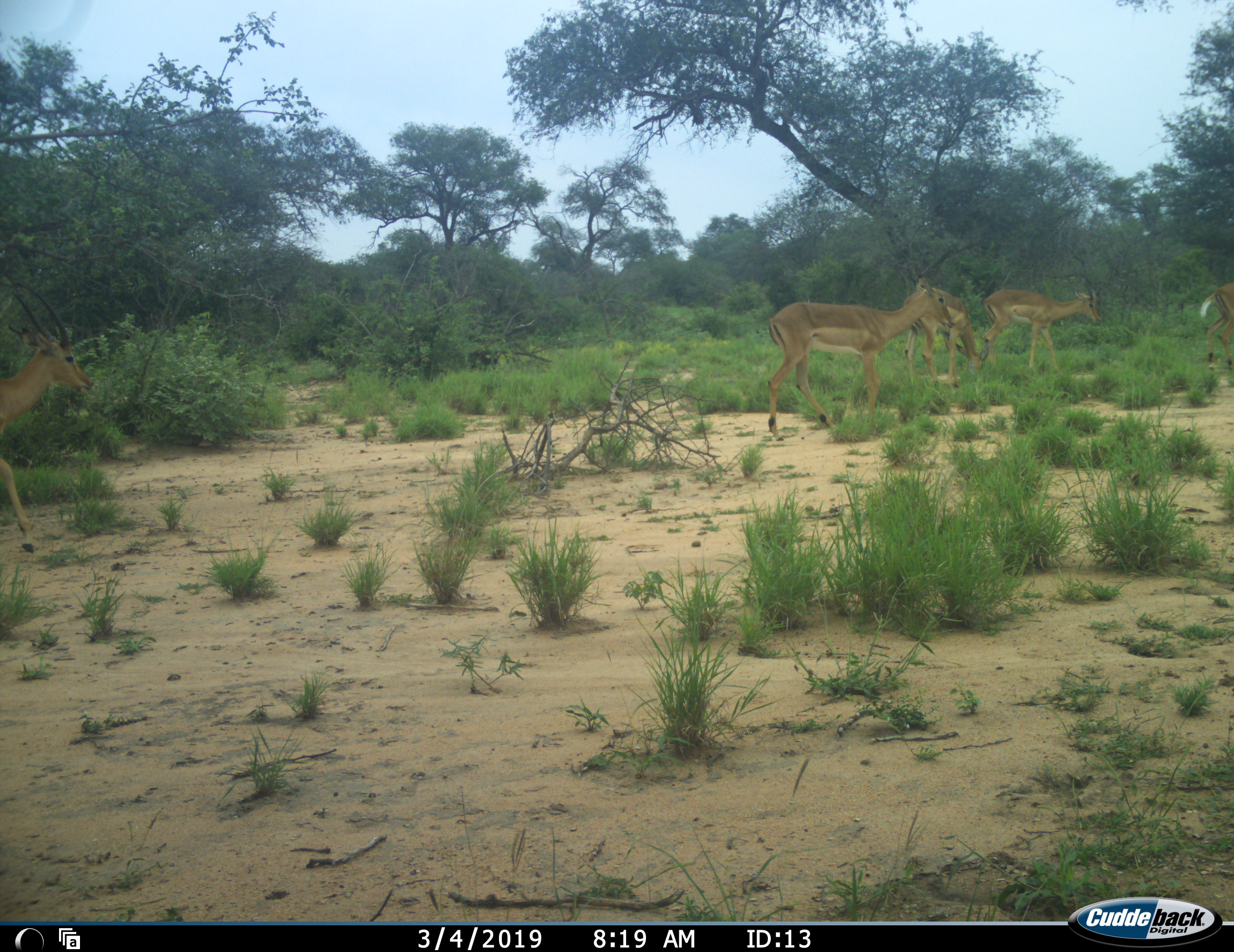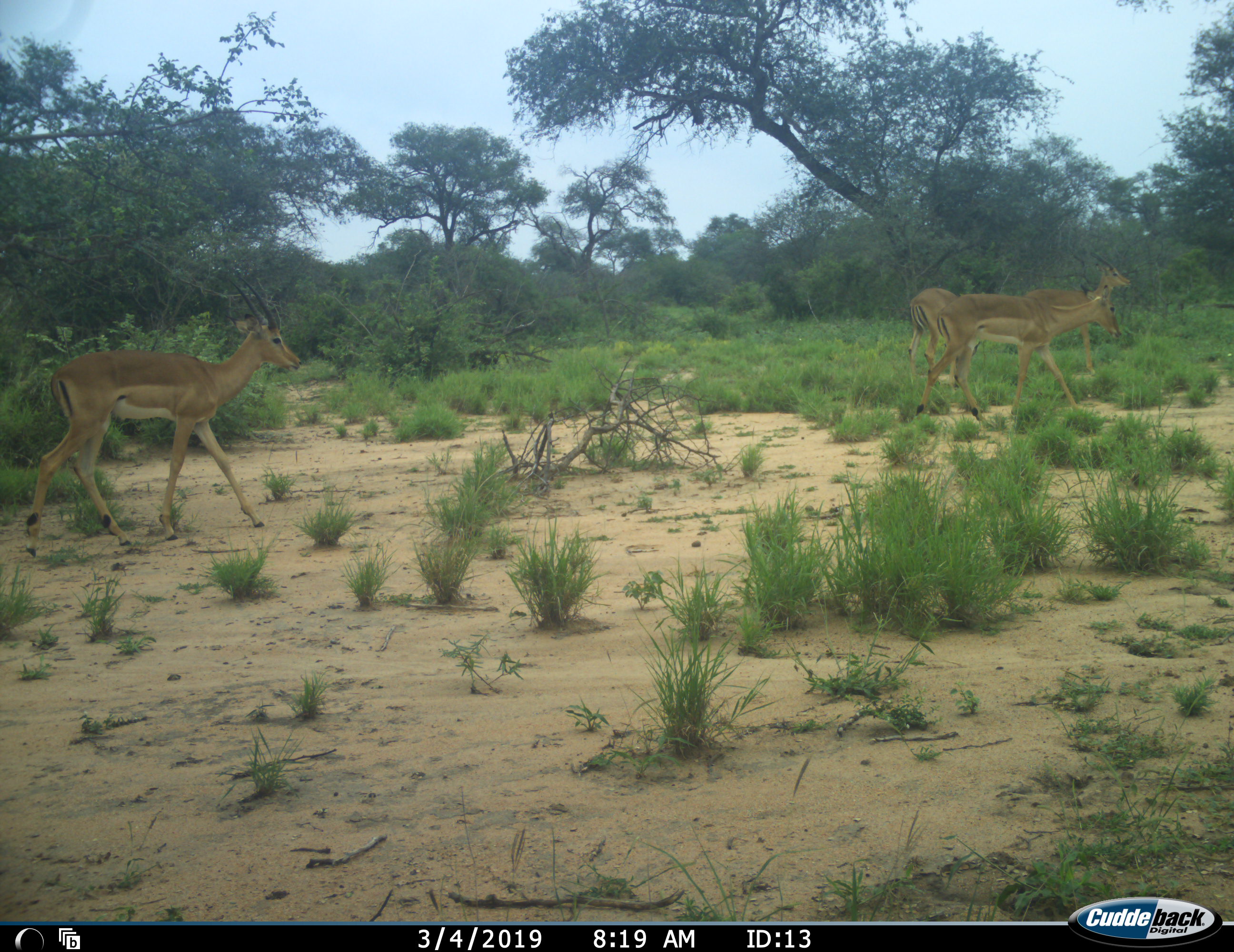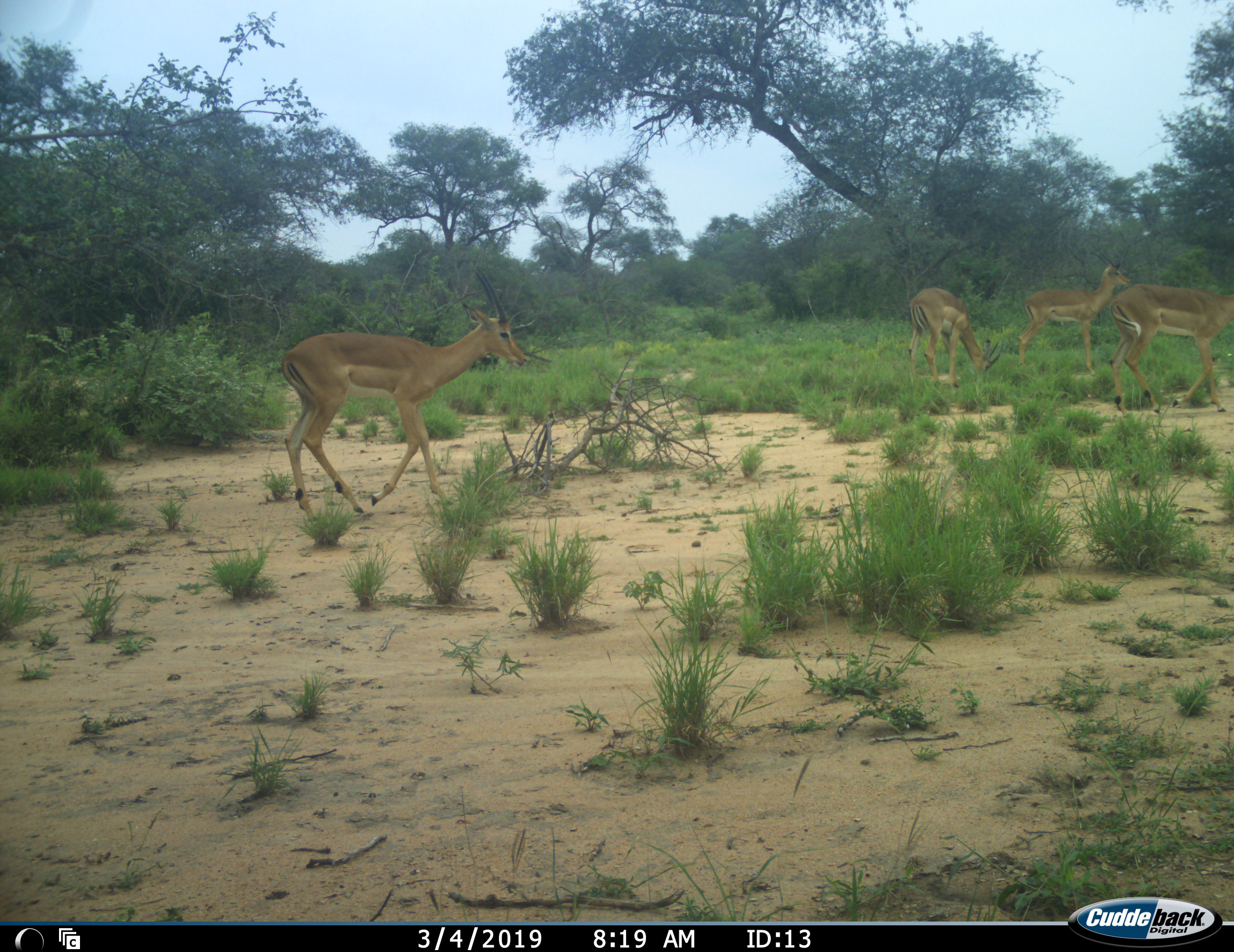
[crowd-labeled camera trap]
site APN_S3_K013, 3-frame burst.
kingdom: Animalia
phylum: Chordata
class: Mammalia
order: Artiodactyla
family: Bovidae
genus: Aepyceros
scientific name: Aepyceros melampus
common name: impala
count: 5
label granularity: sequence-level